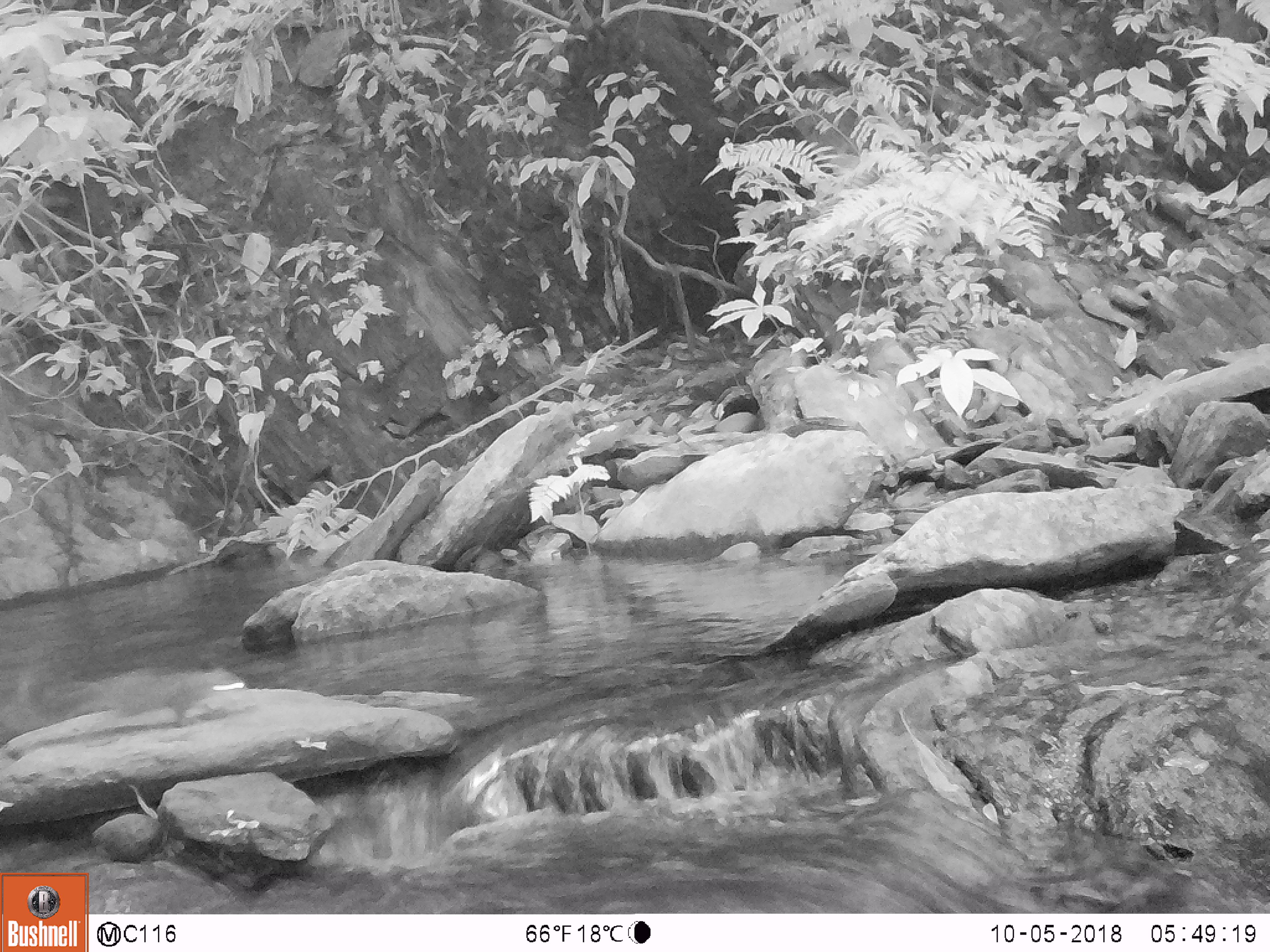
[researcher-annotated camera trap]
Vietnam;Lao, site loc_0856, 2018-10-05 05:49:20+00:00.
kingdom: Animalia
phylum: Chordata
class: Mammalia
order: Rodentia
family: Sciuridae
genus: Sciurus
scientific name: Sciurus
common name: squirrel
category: unidentified squirrel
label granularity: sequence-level